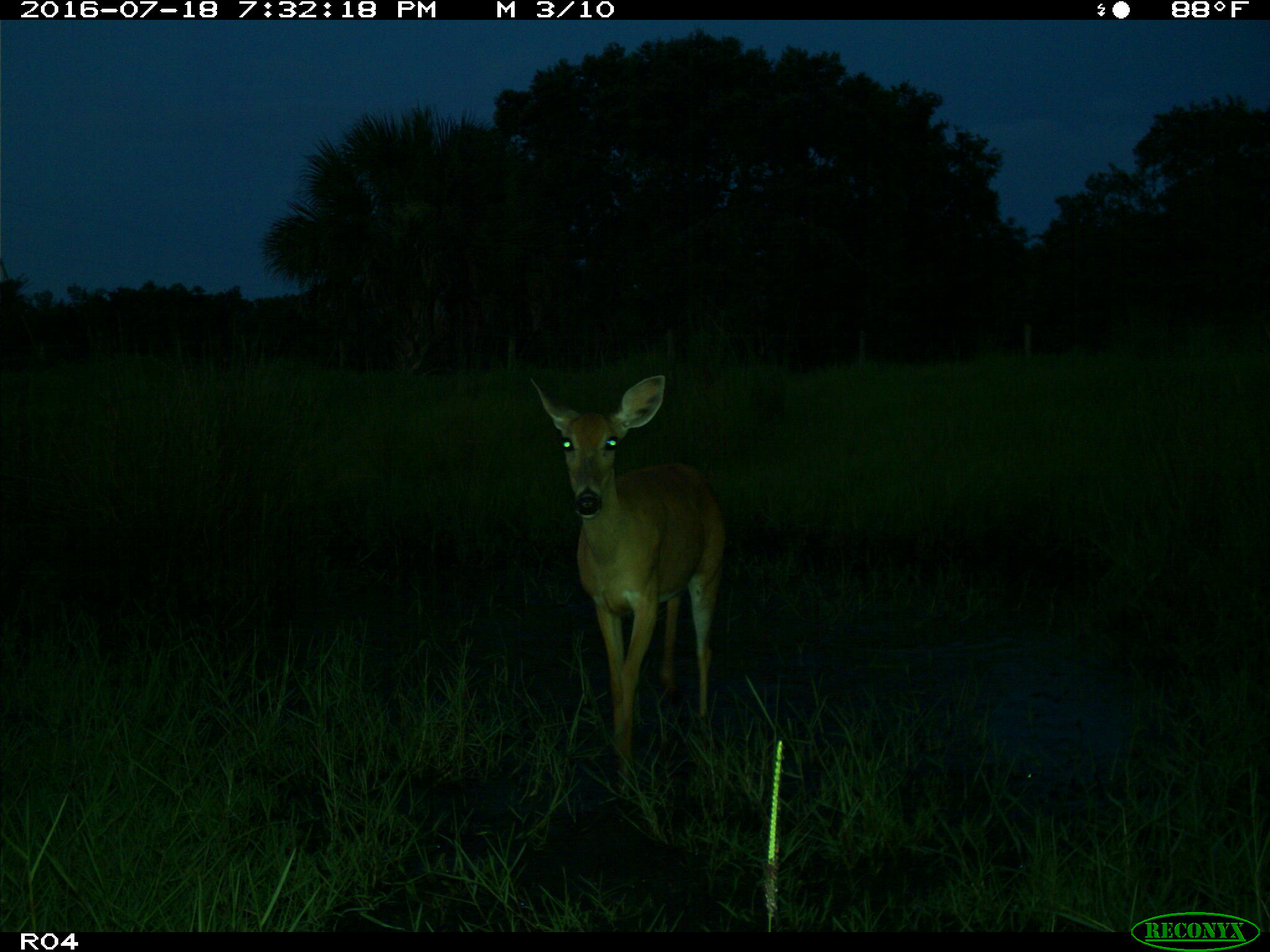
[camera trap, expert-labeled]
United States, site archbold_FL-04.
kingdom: Animalia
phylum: Chordata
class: Mammalia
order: Artiodactyla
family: Cervidae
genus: Odocoileus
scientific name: Odocoileus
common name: deer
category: unidentified deer